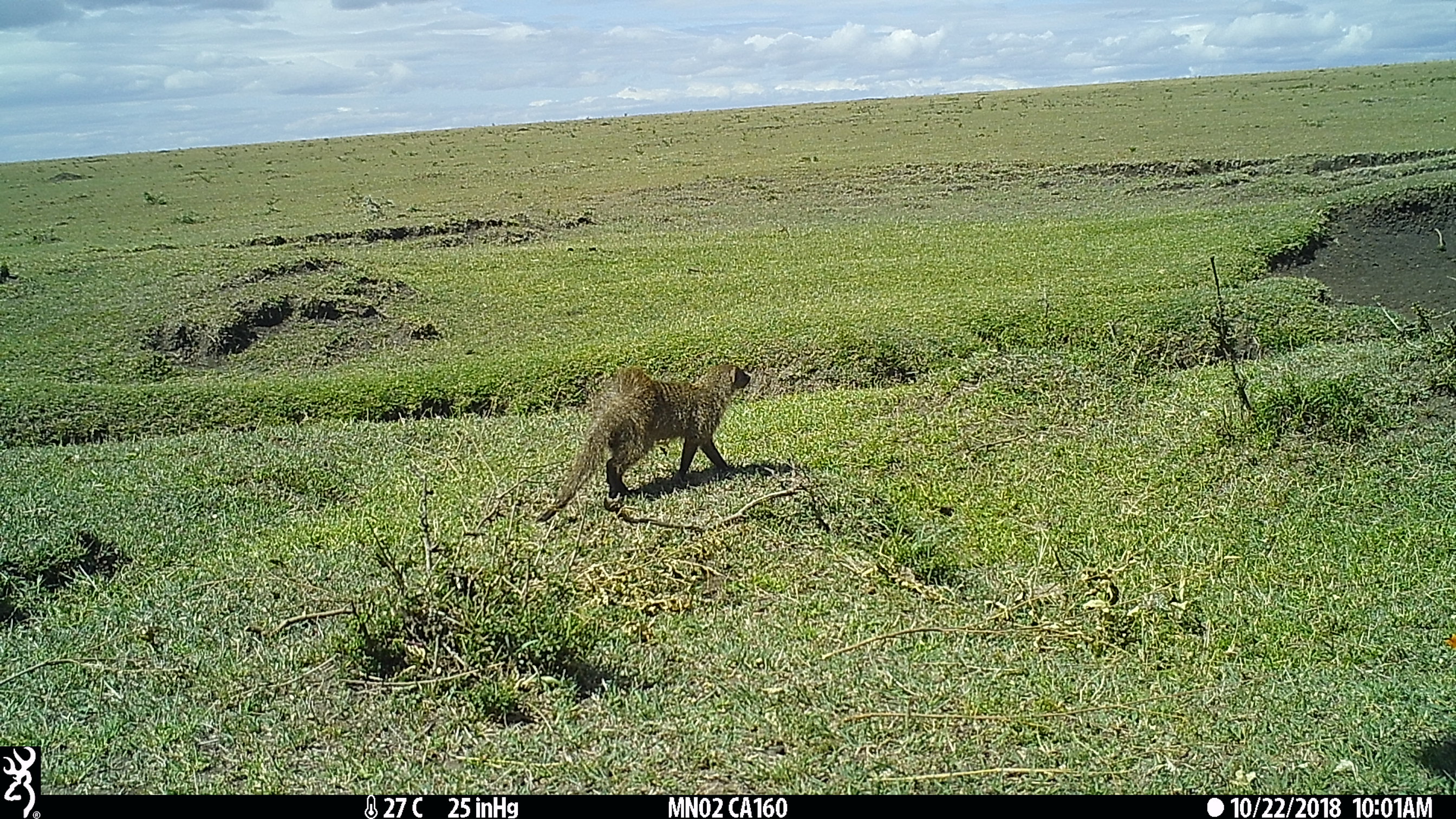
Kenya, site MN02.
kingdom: Animalia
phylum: Chordata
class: Mammalia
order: Carnivora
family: Herpestidae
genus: Mungos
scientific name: Mungos mungo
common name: banded mongoose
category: mongoose banded